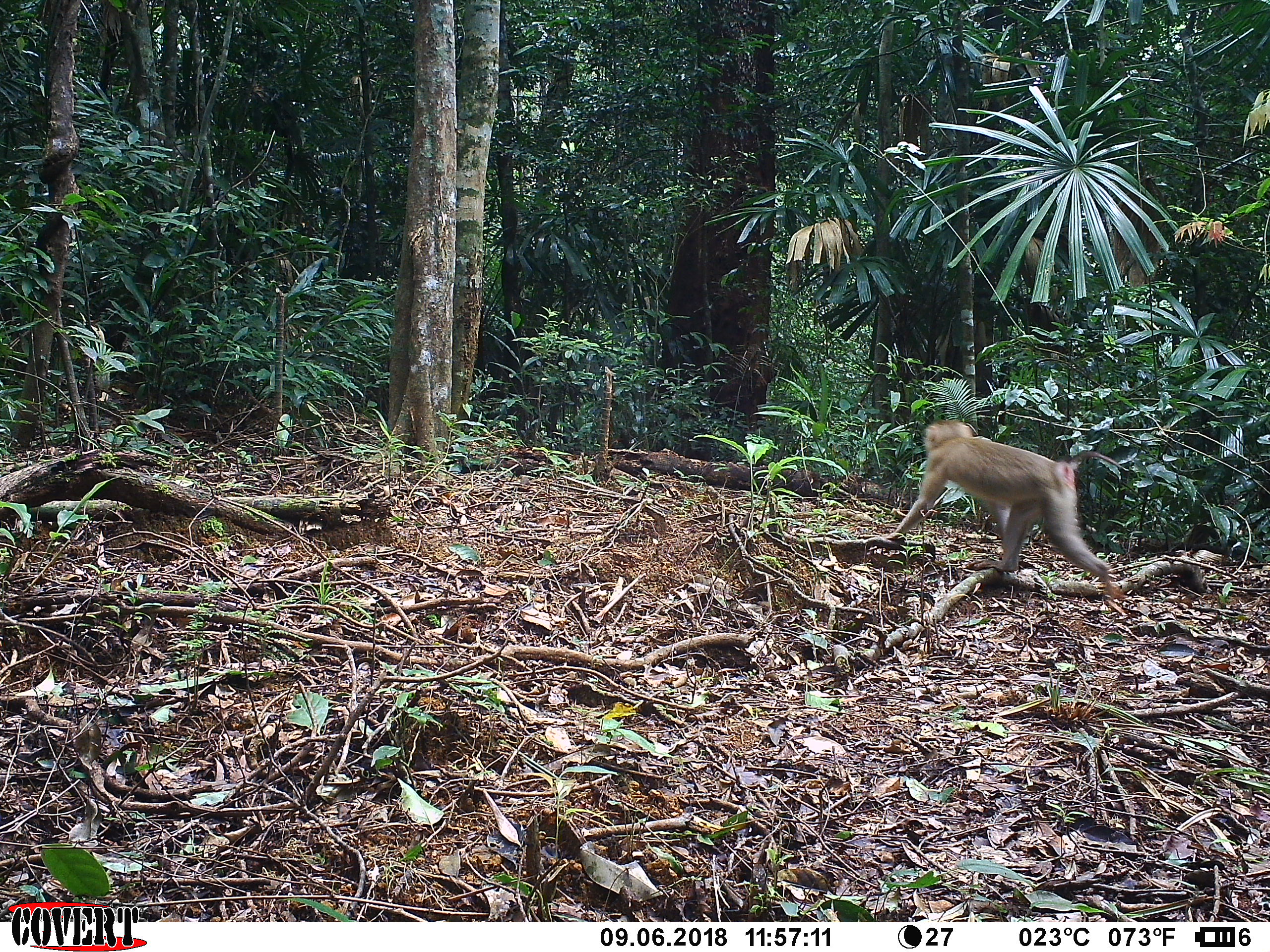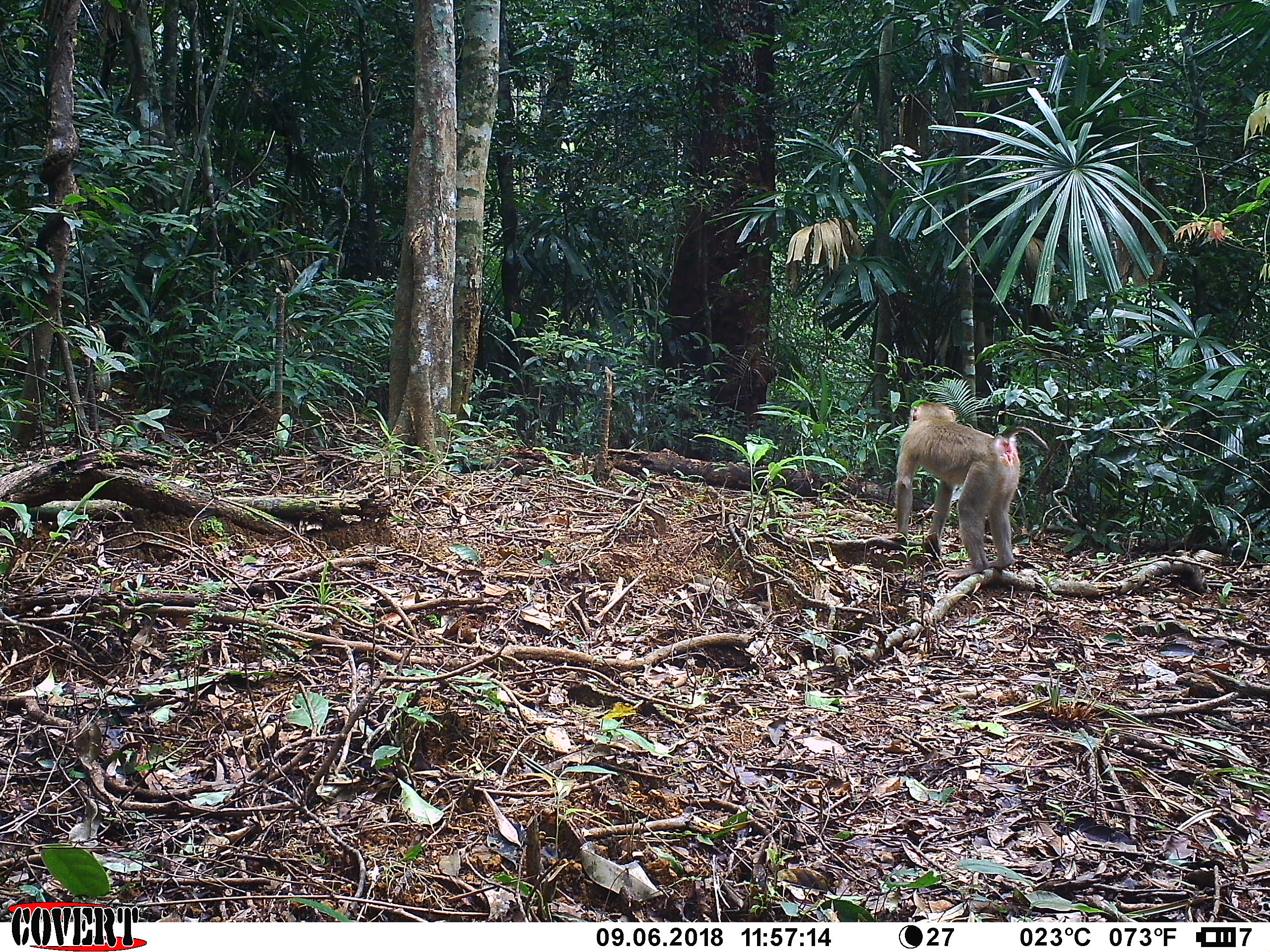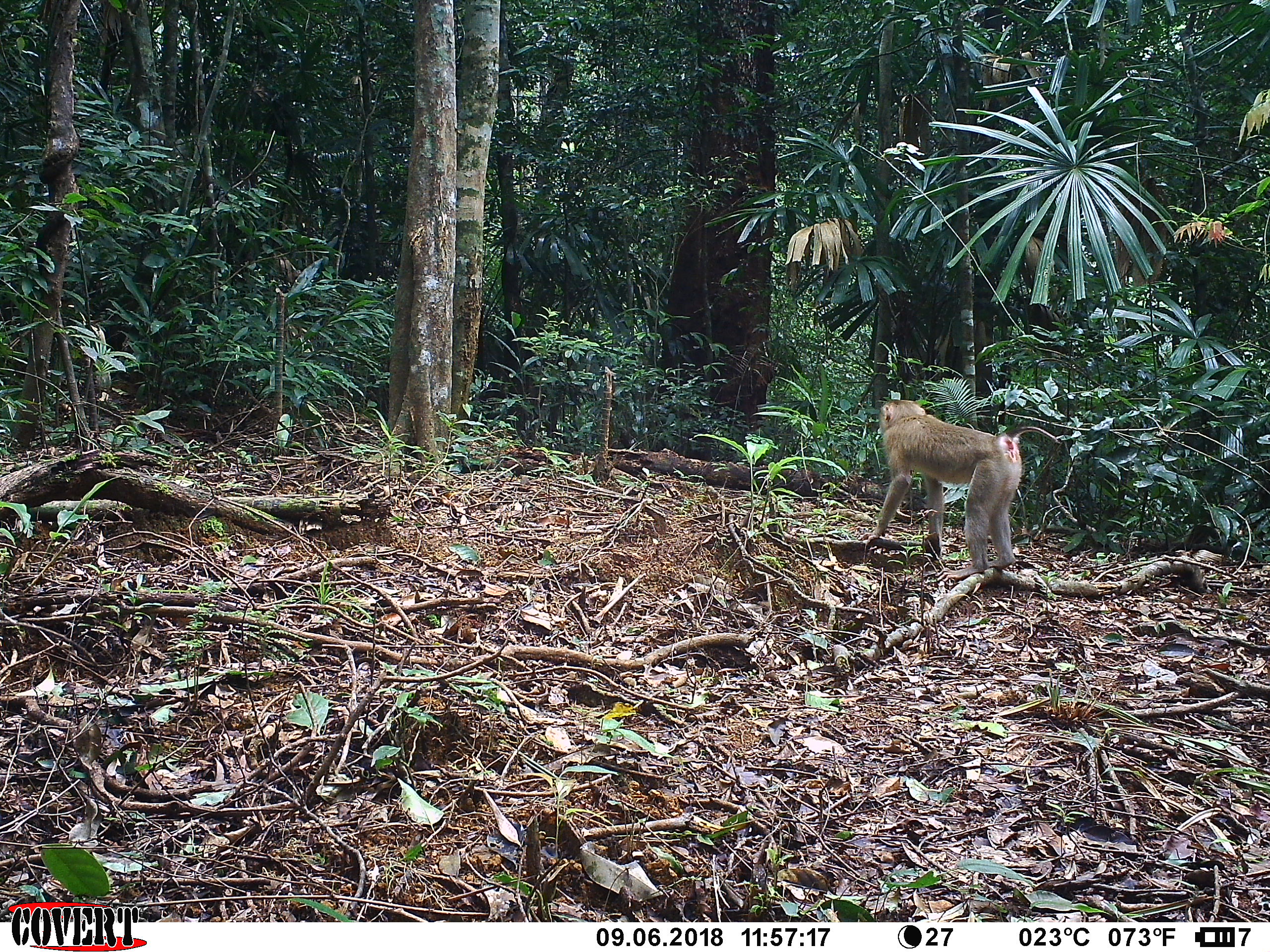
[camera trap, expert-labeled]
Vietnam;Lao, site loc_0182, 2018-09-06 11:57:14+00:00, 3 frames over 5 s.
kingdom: Animalia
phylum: Chordata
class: Mammalia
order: Primates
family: Cercopithecidae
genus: Macaca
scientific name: Macaca nemestrina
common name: pig-tailed macaque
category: pig tailed macaque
Pig tailed macaque (pig-tailed macaque) (Macaca nemestrina). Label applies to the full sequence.